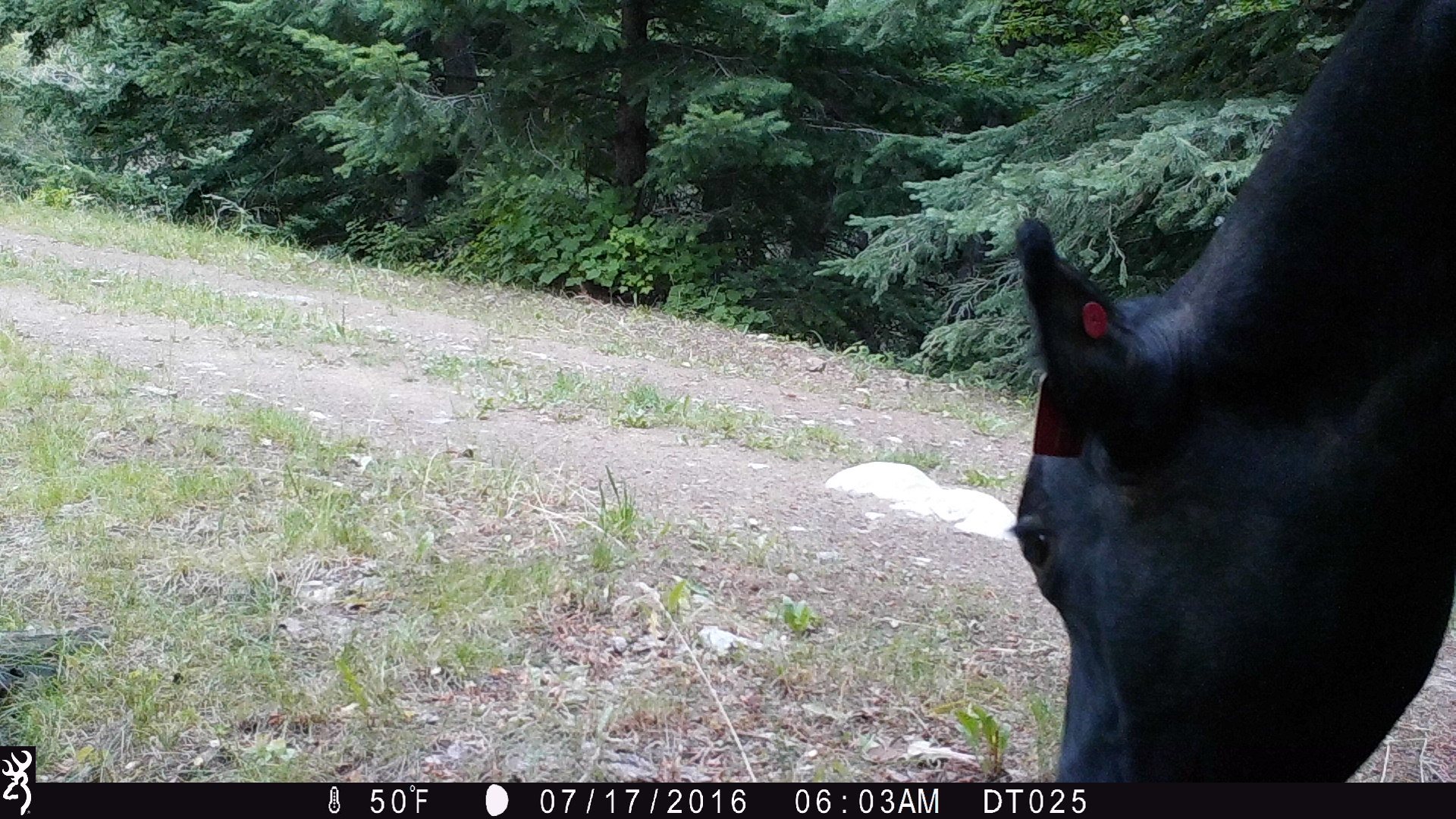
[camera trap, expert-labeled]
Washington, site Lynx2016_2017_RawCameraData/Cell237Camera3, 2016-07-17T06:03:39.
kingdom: Animalia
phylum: Chordata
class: Mammalia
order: Artiodactyla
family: Bovidae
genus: Bos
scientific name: Bos taurus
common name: domestic cattle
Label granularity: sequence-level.